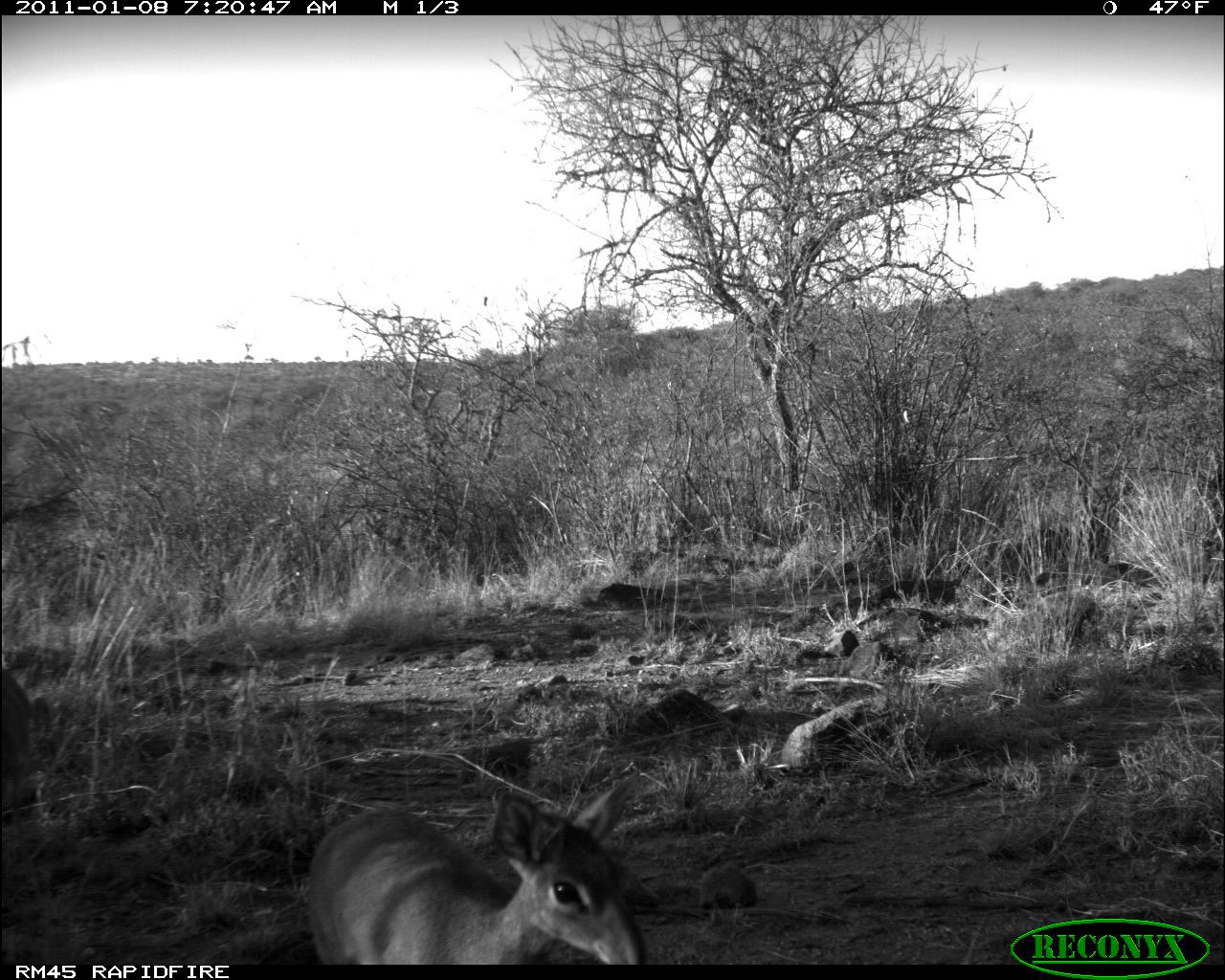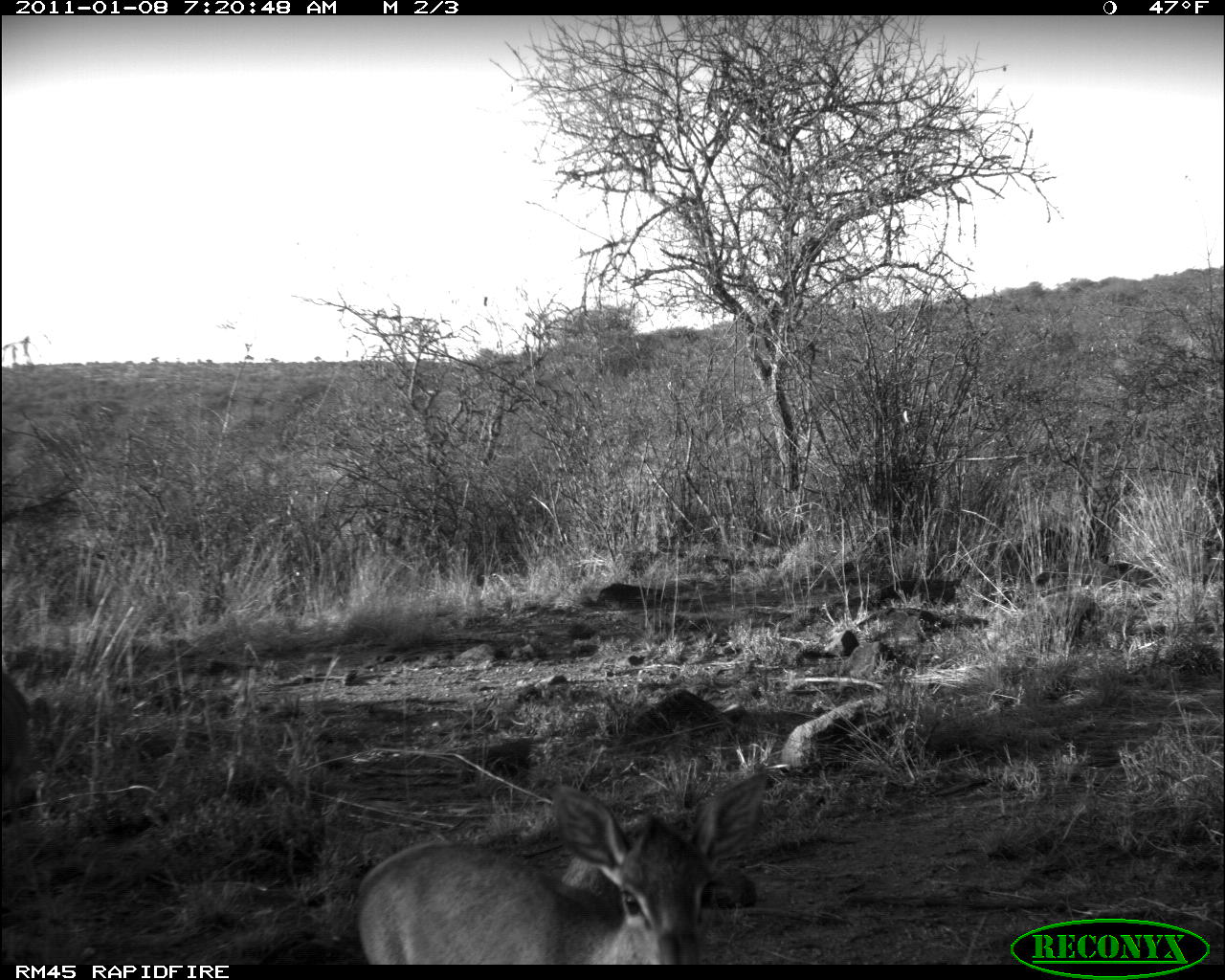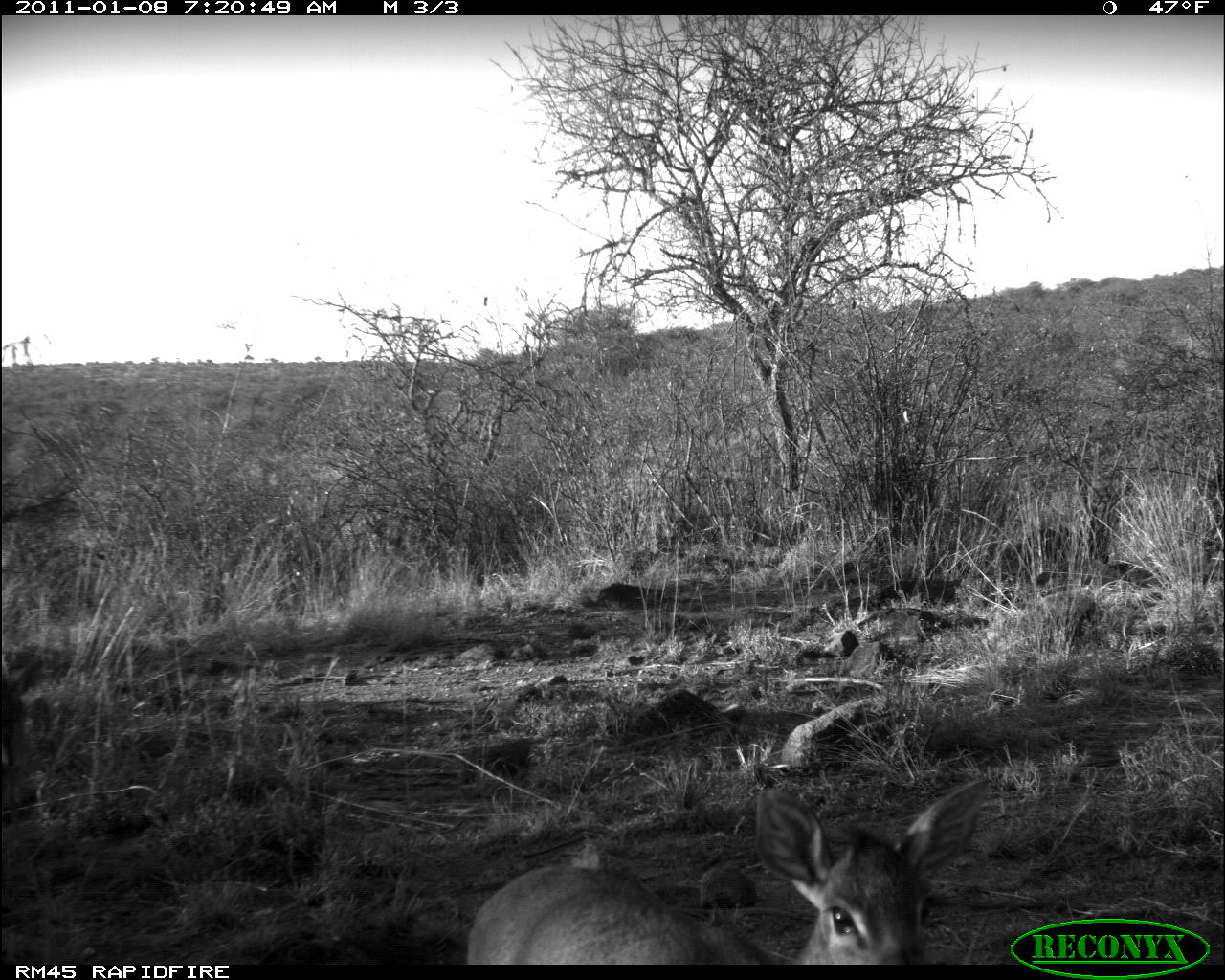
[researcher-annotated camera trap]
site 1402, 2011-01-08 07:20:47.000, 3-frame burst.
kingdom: Animalia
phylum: Chordata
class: Mammalia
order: Artiodactyla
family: Bovidae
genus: Madoqua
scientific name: Madoqua guentheri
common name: günther's dik-dik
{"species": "Madoqua guentheri (günther's dik-dik)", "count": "1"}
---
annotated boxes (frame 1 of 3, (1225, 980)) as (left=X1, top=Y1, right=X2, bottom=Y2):
madoqua guentheri: (left=306, top=768, right=647, bottom=965); (left=0, top=667, right=34, bottom=835)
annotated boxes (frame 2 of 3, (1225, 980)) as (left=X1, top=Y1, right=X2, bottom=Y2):
madoqua guentheri: (left=352, top=769, right=768, bottom=965); (left=0, top=670, right=32, bottom=829)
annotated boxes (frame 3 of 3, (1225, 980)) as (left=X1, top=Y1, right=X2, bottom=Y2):
madoqua guentheri: (left=465, top=776, right=990, bottom=965); (left=2, top=678, right=26, bottom=829)